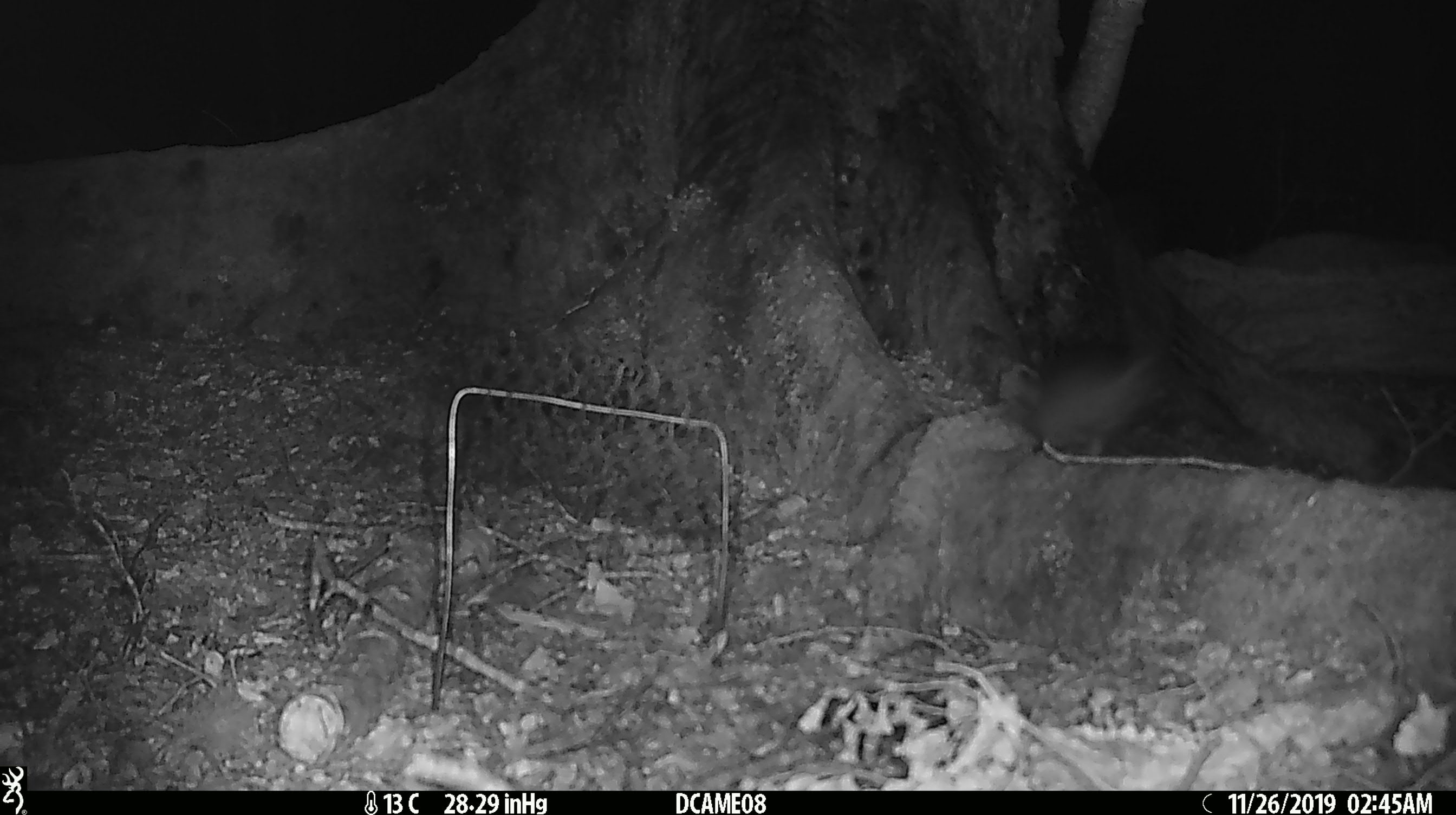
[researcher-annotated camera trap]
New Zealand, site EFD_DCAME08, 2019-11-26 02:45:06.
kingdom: Animalia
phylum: Chordata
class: Mammalia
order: Rodentia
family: Muridae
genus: Rattus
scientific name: Rattus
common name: rat